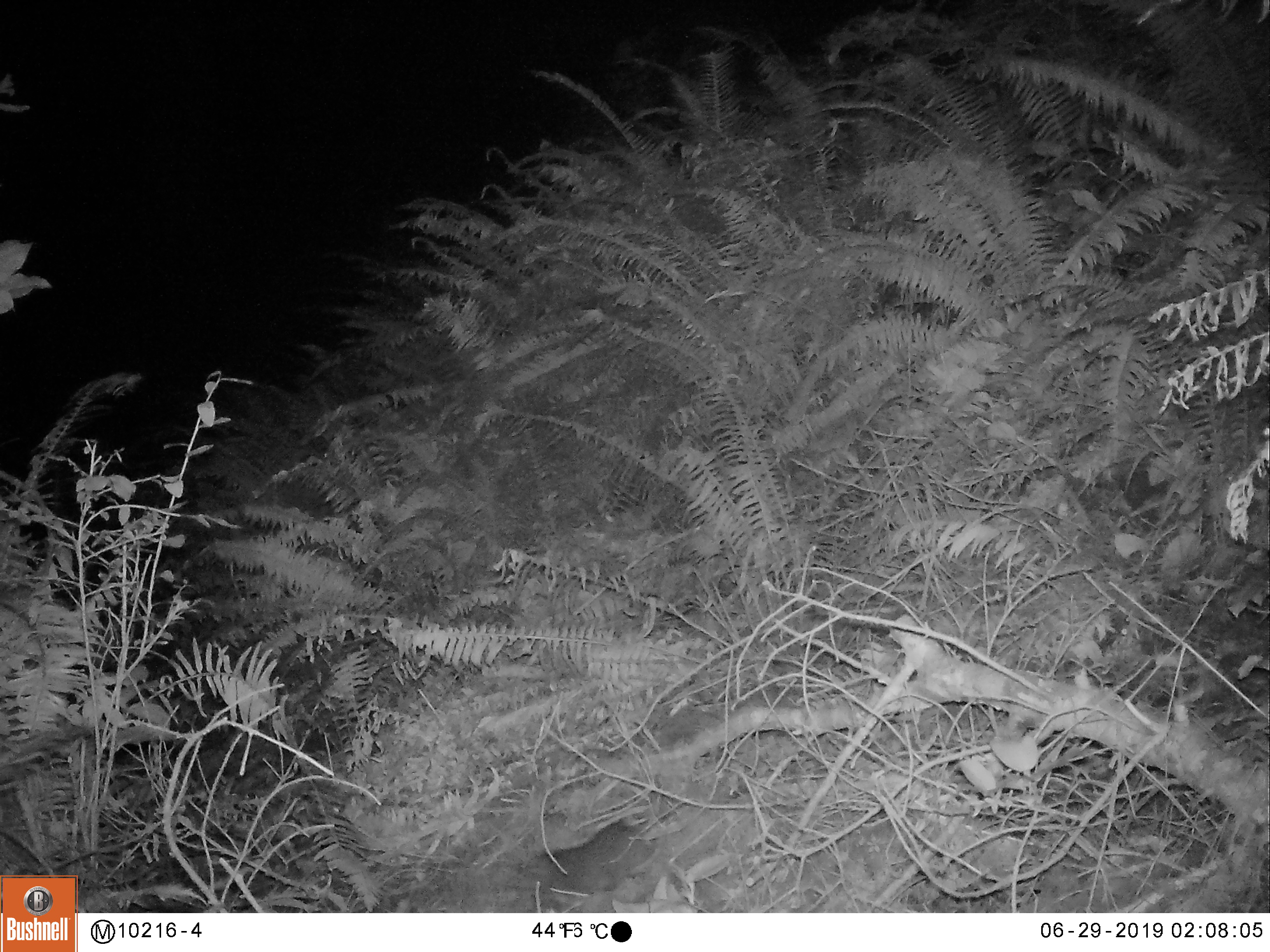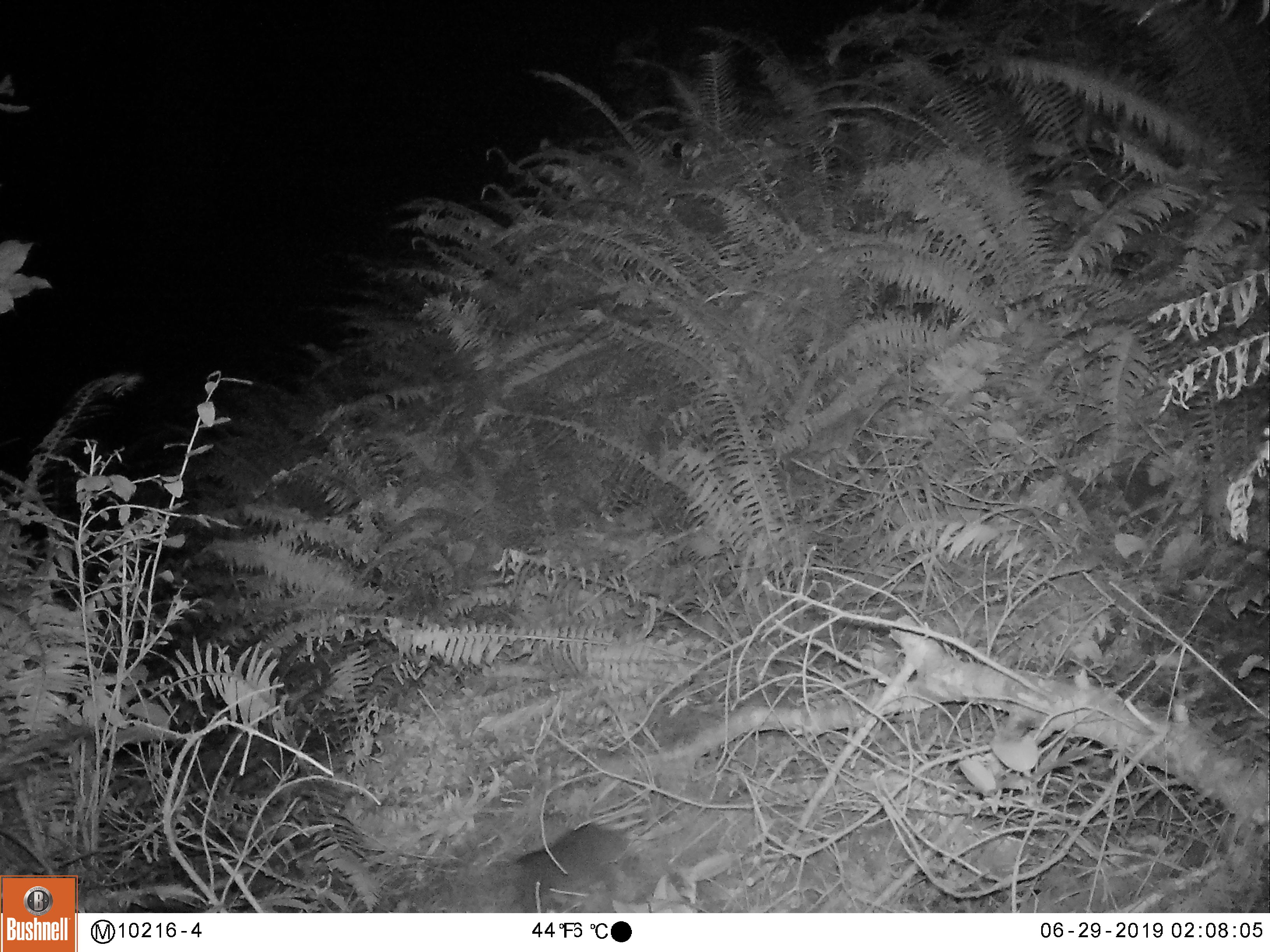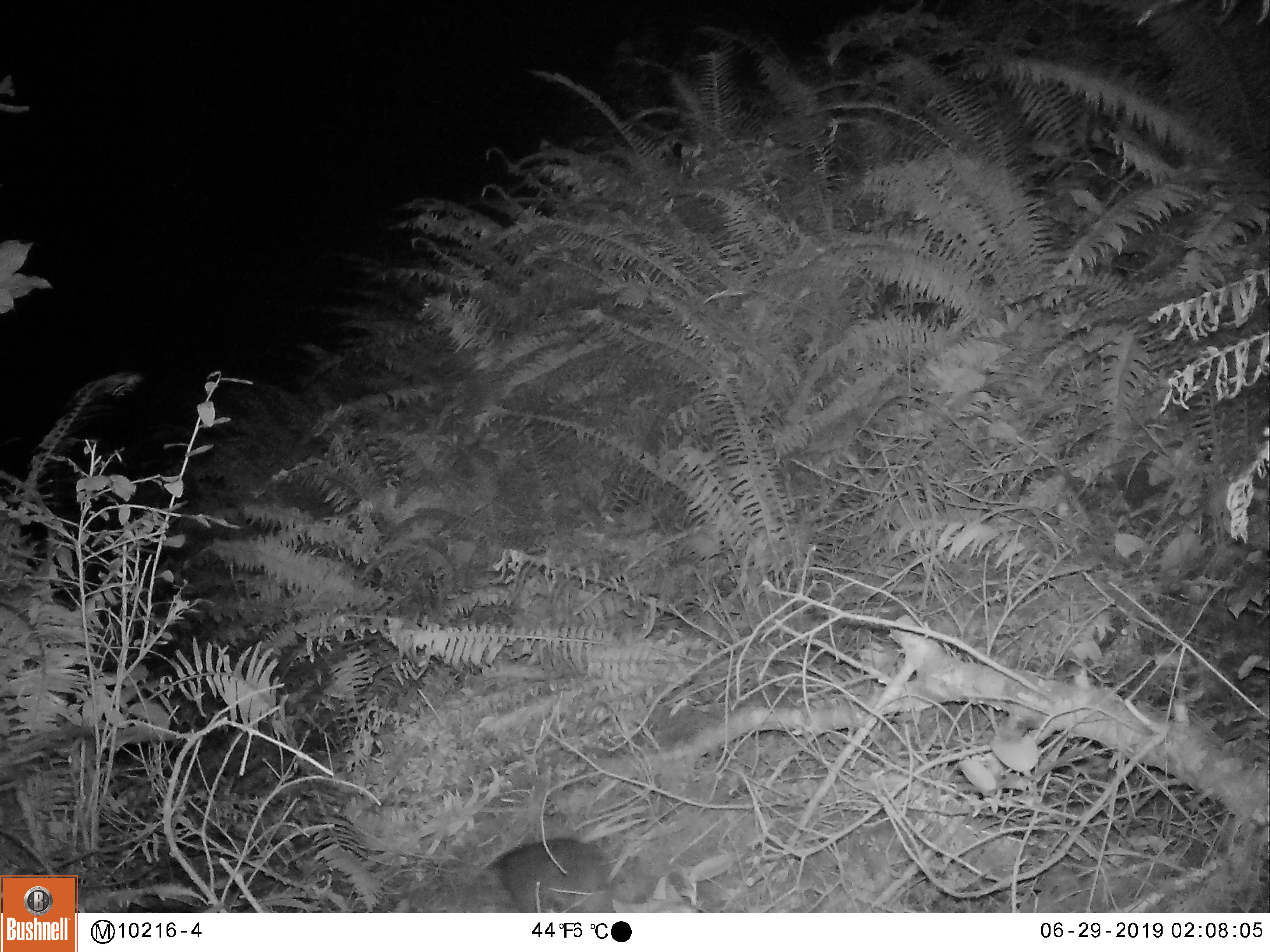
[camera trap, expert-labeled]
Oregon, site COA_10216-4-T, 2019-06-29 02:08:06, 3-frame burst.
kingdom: Animalia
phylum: Chordata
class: Mammalia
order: Rodentia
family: Aplodontiidae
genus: Aplodontia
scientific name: Aplodontia rufa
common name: mountain beaver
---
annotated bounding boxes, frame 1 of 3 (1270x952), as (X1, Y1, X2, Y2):
mountain beaver: (537, 821, 659, 891)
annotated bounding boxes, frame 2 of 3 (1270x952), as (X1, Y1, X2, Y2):
mountain beaver: (507, 822, 637, 910)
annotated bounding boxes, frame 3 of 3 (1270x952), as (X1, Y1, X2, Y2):
mountain beaver: (464, 838, 615, 910)